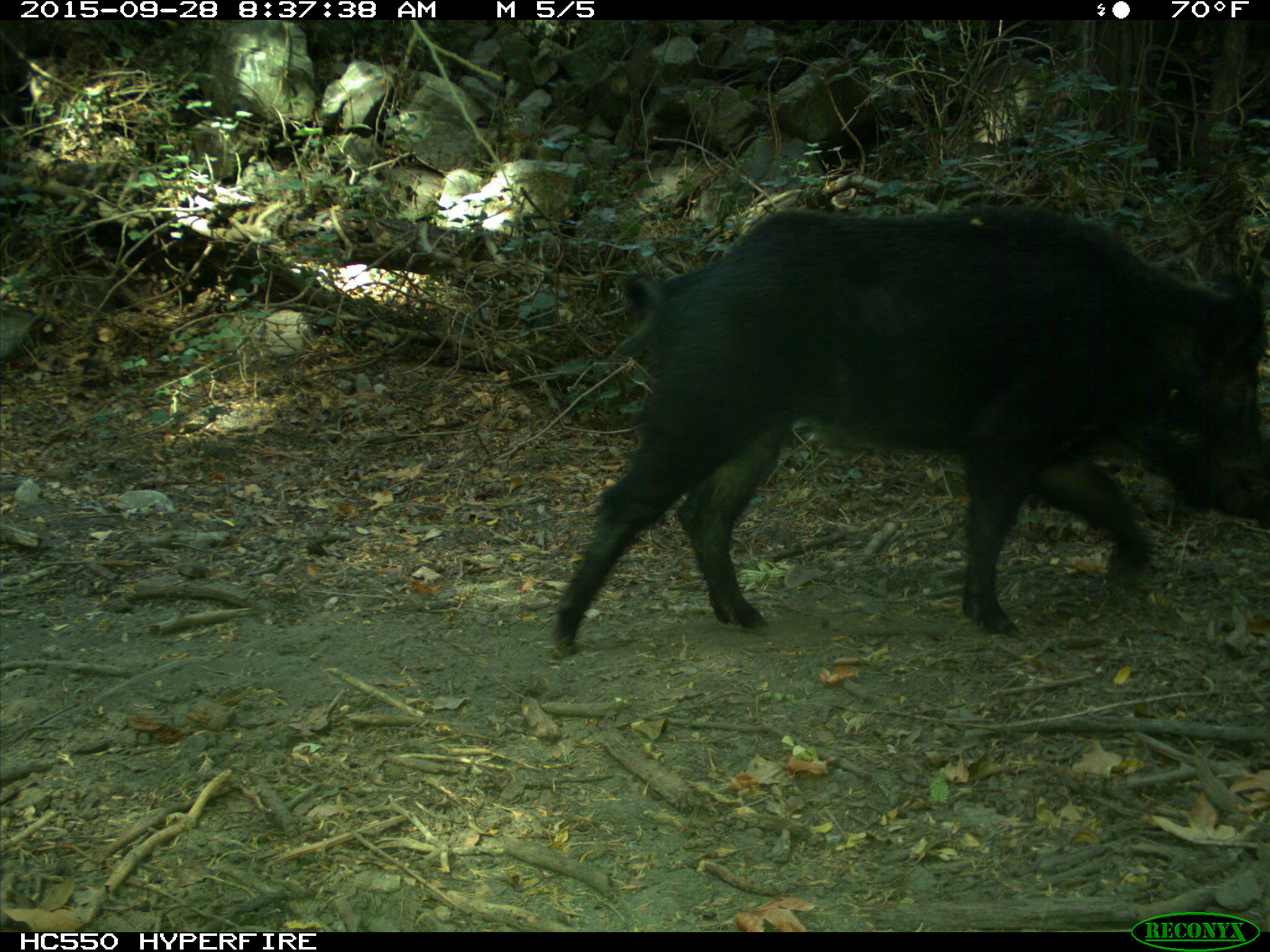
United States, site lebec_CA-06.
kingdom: Animalia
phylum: Chordata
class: Mammalia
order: Artiodactyla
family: Suidae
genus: Sus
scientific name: Sus scrofa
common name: wild boar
Sus scrofa (wild boar).